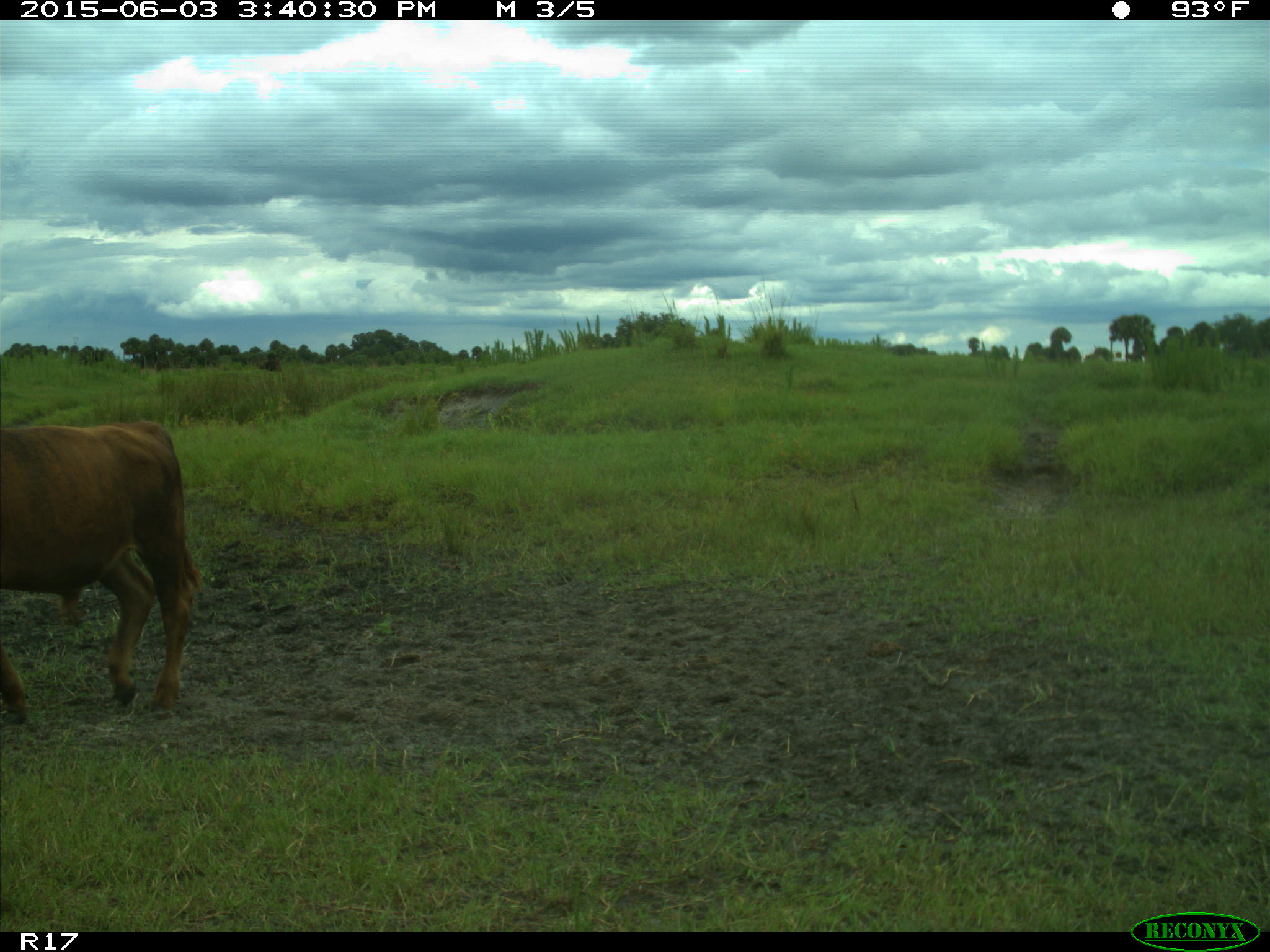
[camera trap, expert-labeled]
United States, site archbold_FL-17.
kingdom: Animalia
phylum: Chordata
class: Mammalia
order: Artiodactyla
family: Bovidae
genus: Bos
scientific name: Bos taurus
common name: domestic cow